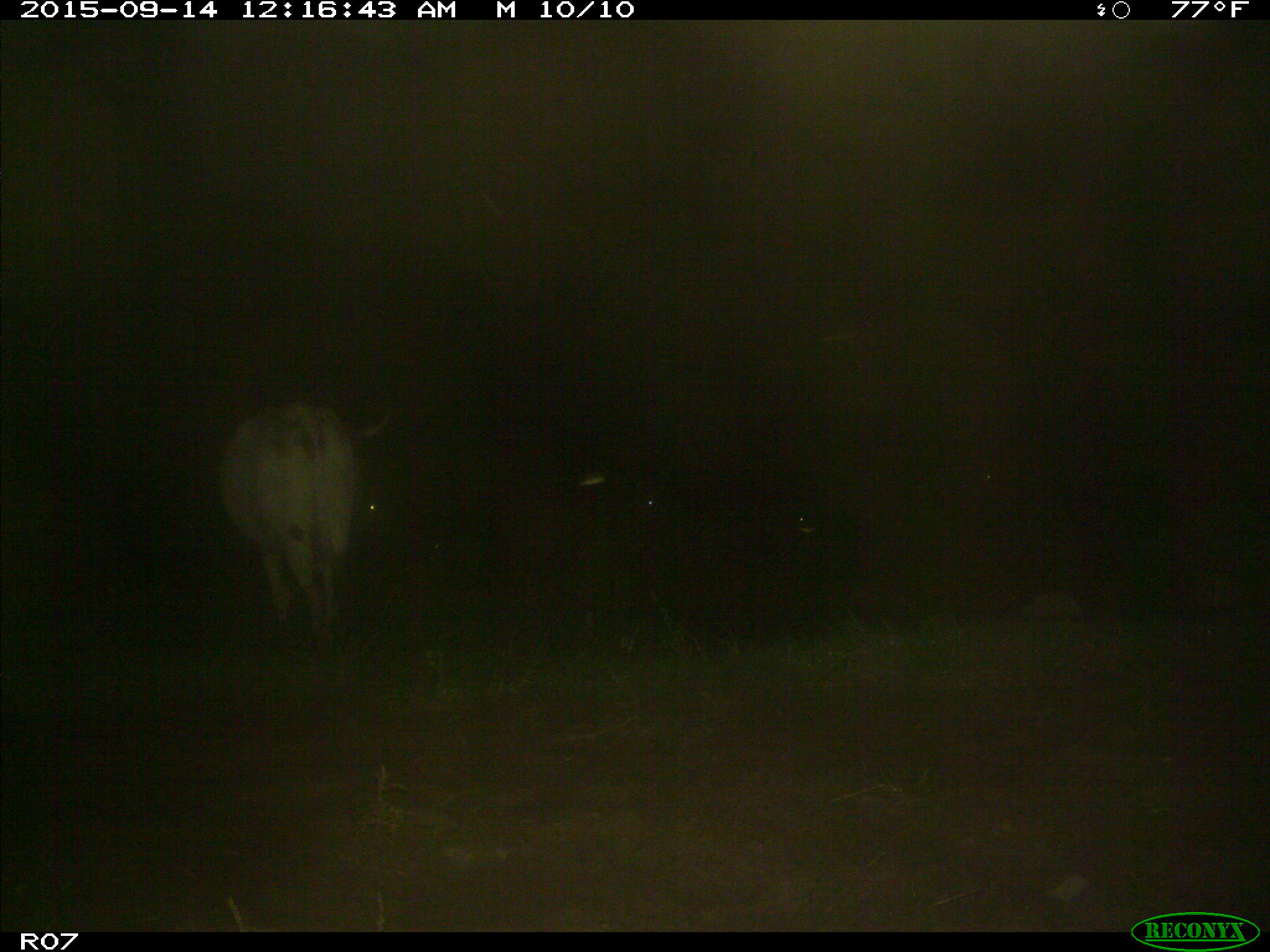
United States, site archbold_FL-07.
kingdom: Animalia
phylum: Chordata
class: Mammalia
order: Artiodactyla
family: Bovidae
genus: Bos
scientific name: Bos taurus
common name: domestic cow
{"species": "Bos taurus (domestic cow)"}